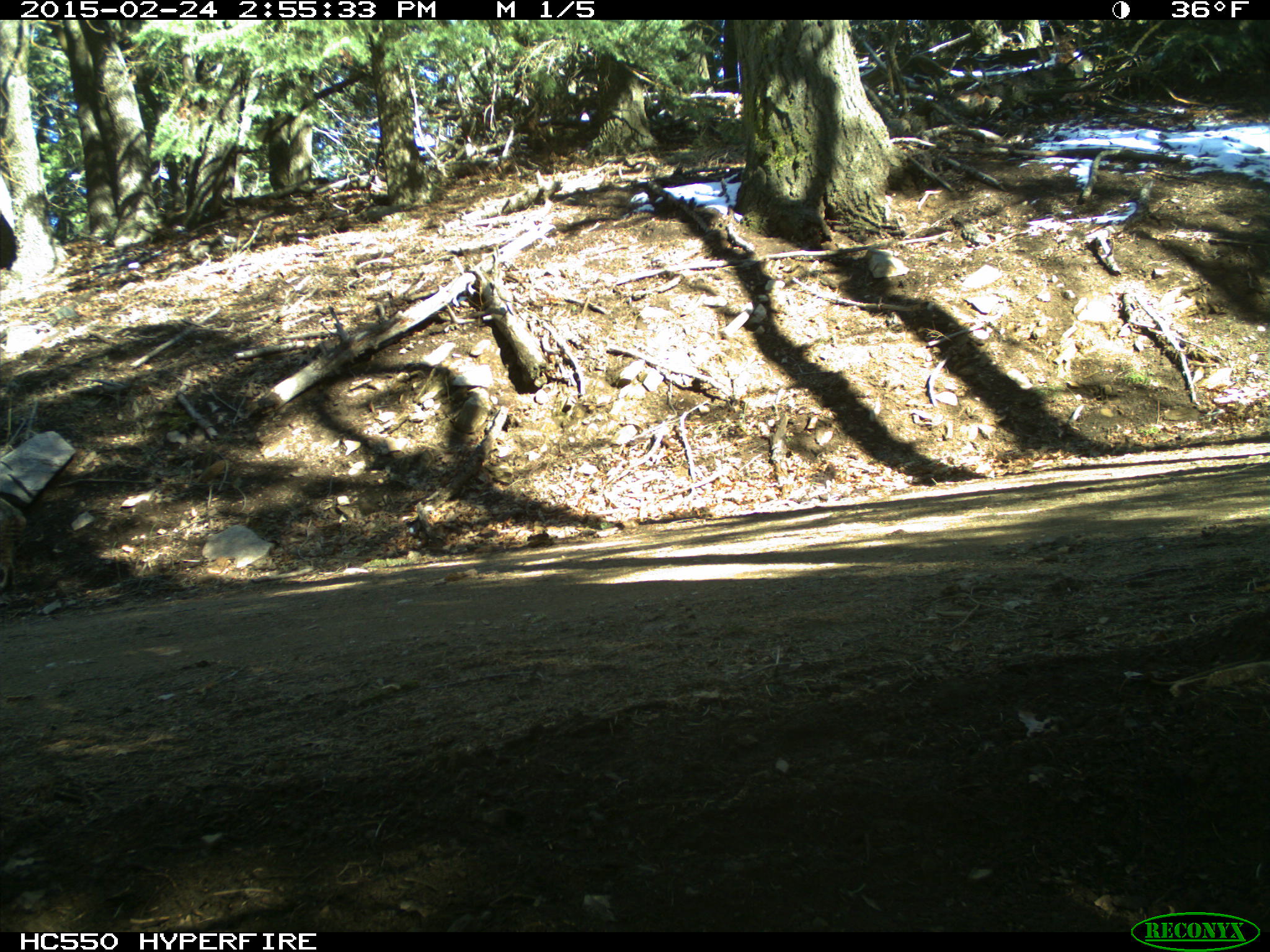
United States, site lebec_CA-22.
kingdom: Animalia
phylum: Chordata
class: Mammalia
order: Carnivora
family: Felidae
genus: Lynx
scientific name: Lynx rufus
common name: bobcat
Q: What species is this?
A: Lynx rufus (bobcat).